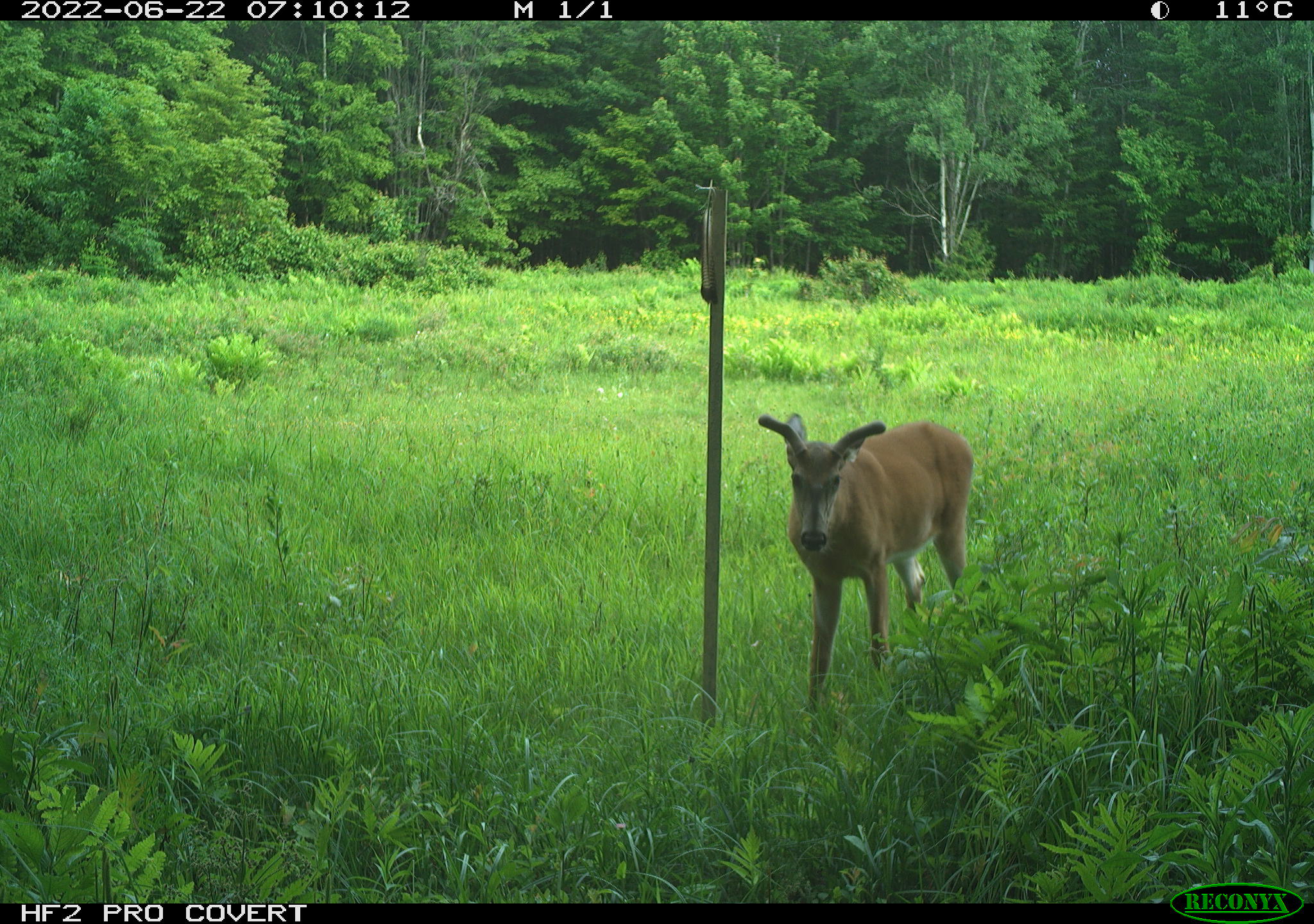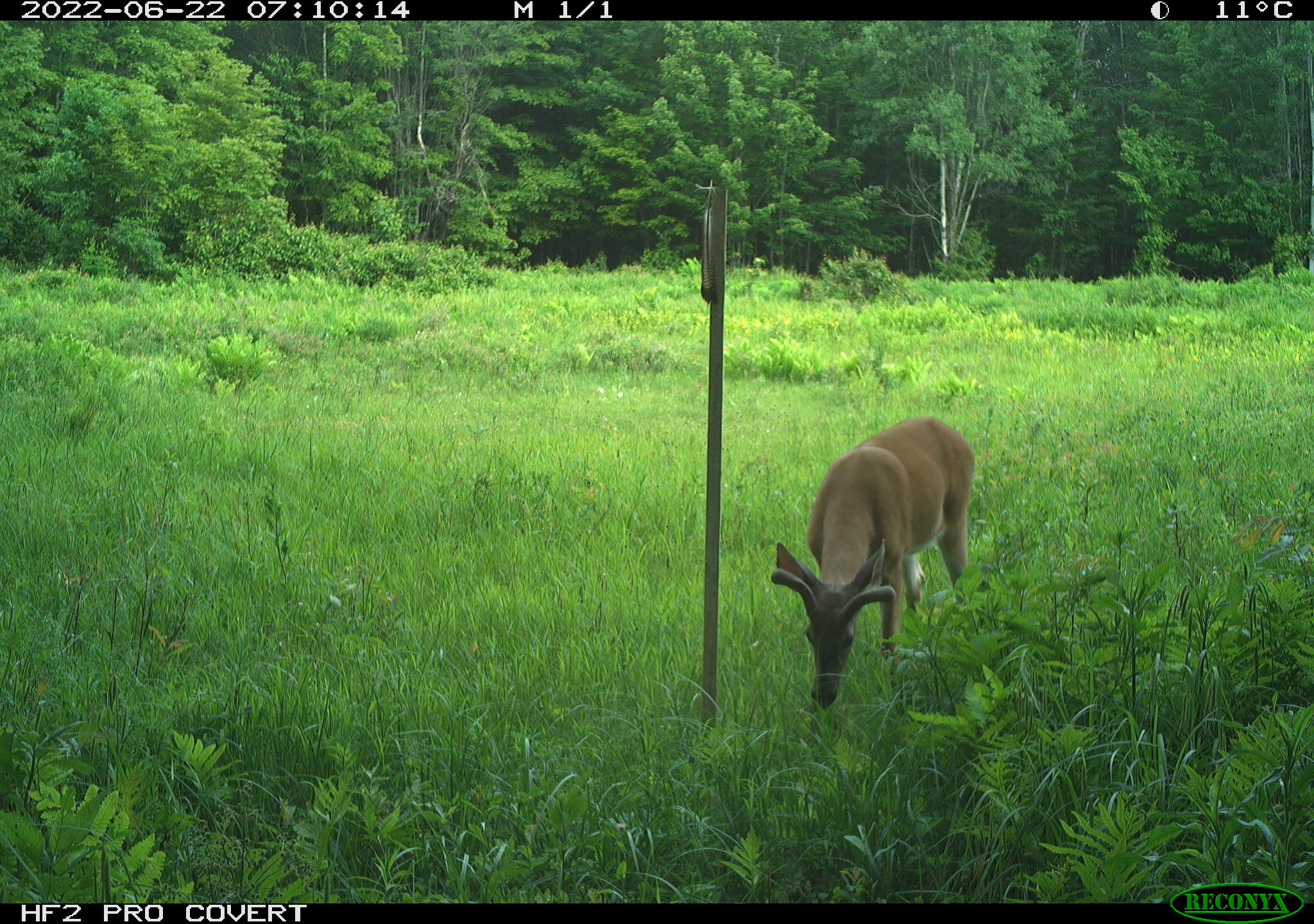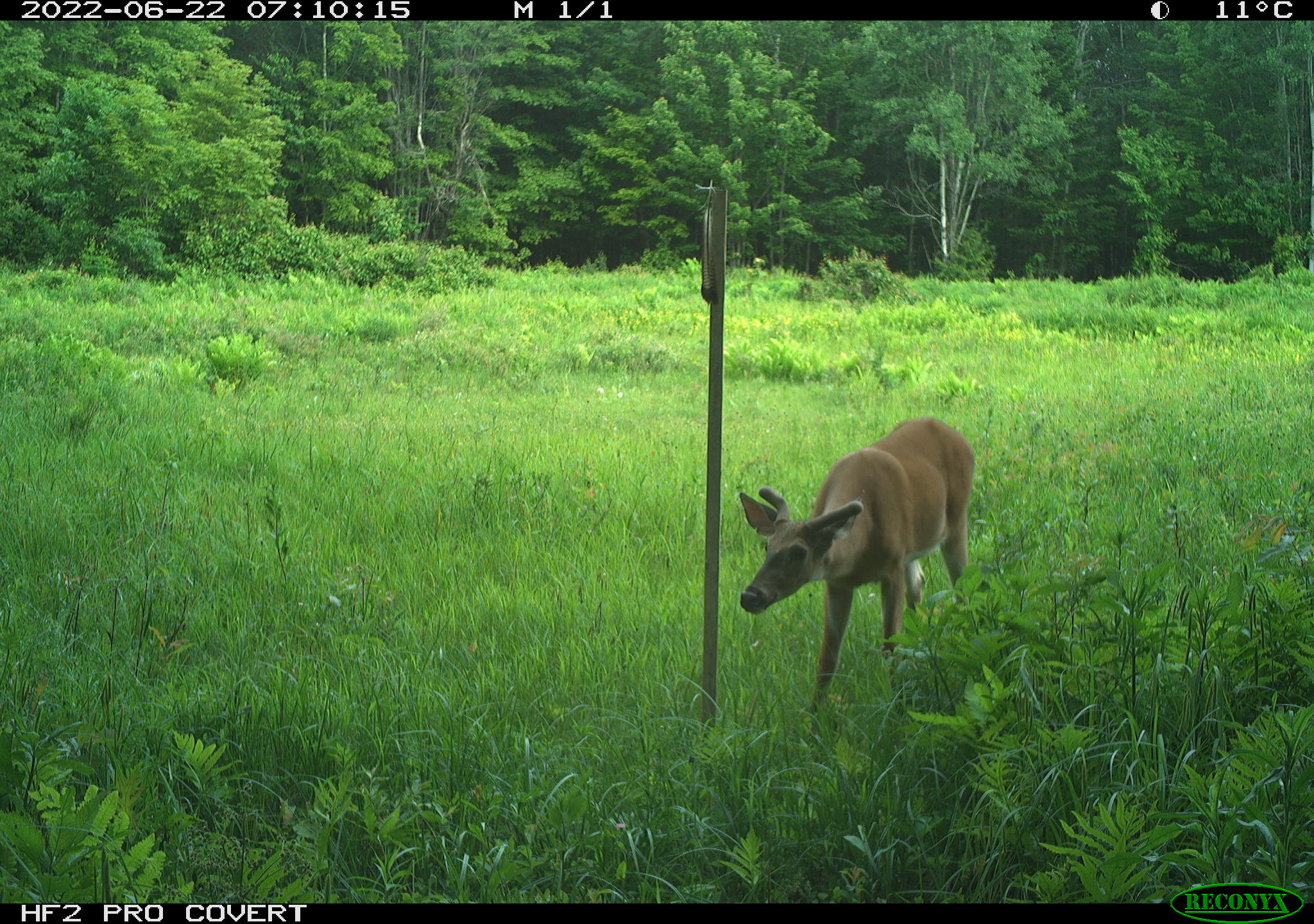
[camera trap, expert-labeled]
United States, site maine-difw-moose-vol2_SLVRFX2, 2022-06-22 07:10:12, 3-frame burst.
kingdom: Animalia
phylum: Chordata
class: Mammalia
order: Artiodactyla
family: Cervidae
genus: Odocoileus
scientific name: Odocoileus virginianus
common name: white-tailed deer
White-tailed deer (Odocoileus virginianus).